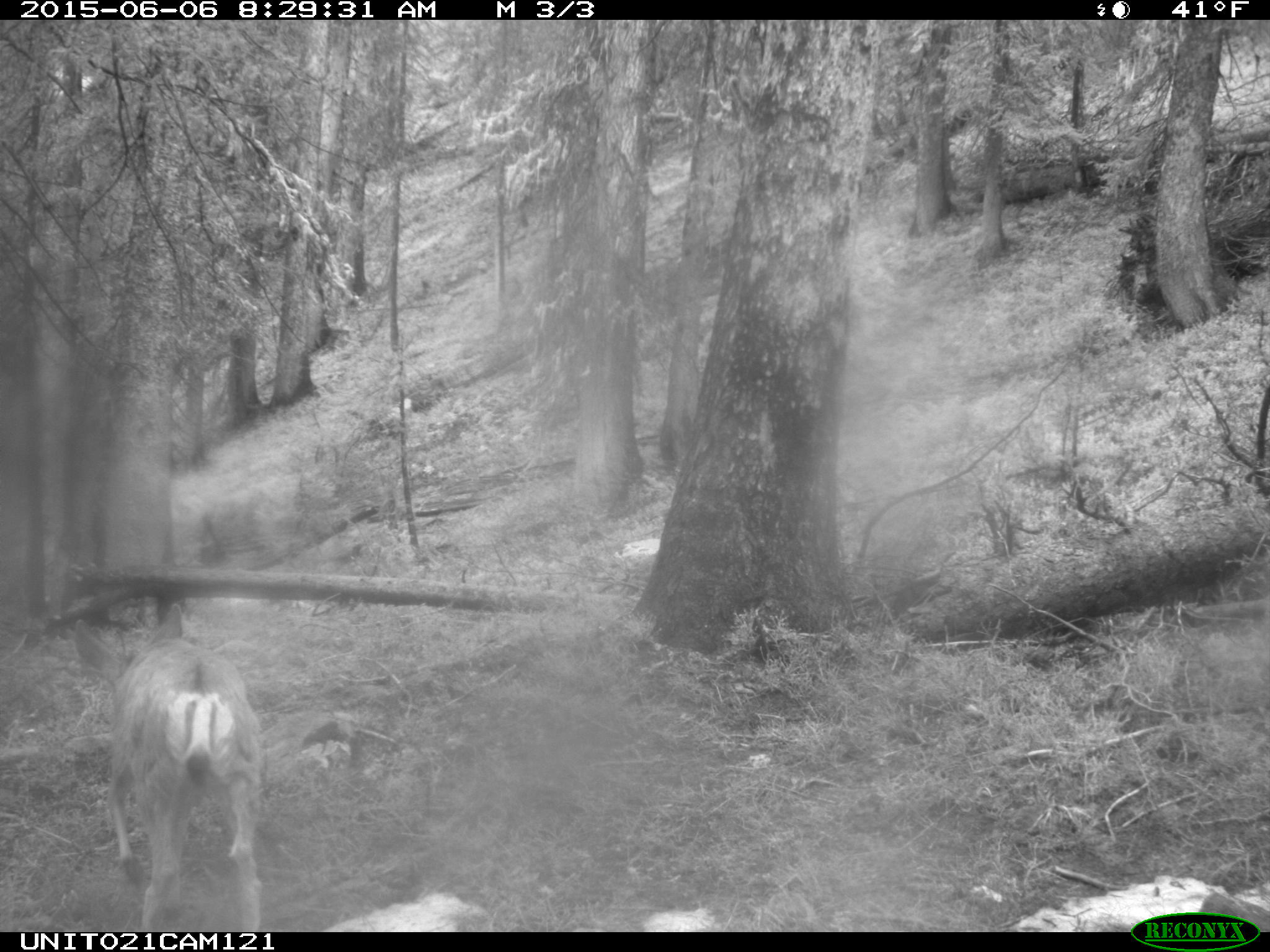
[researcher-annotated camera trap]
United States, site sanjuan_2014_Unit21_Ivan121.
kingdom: Animalia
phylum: Chordata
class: Mammalia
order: Artiodactyla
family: Cervidae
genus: Odocoileus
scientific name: Odocoileus hemionus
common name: mule deer